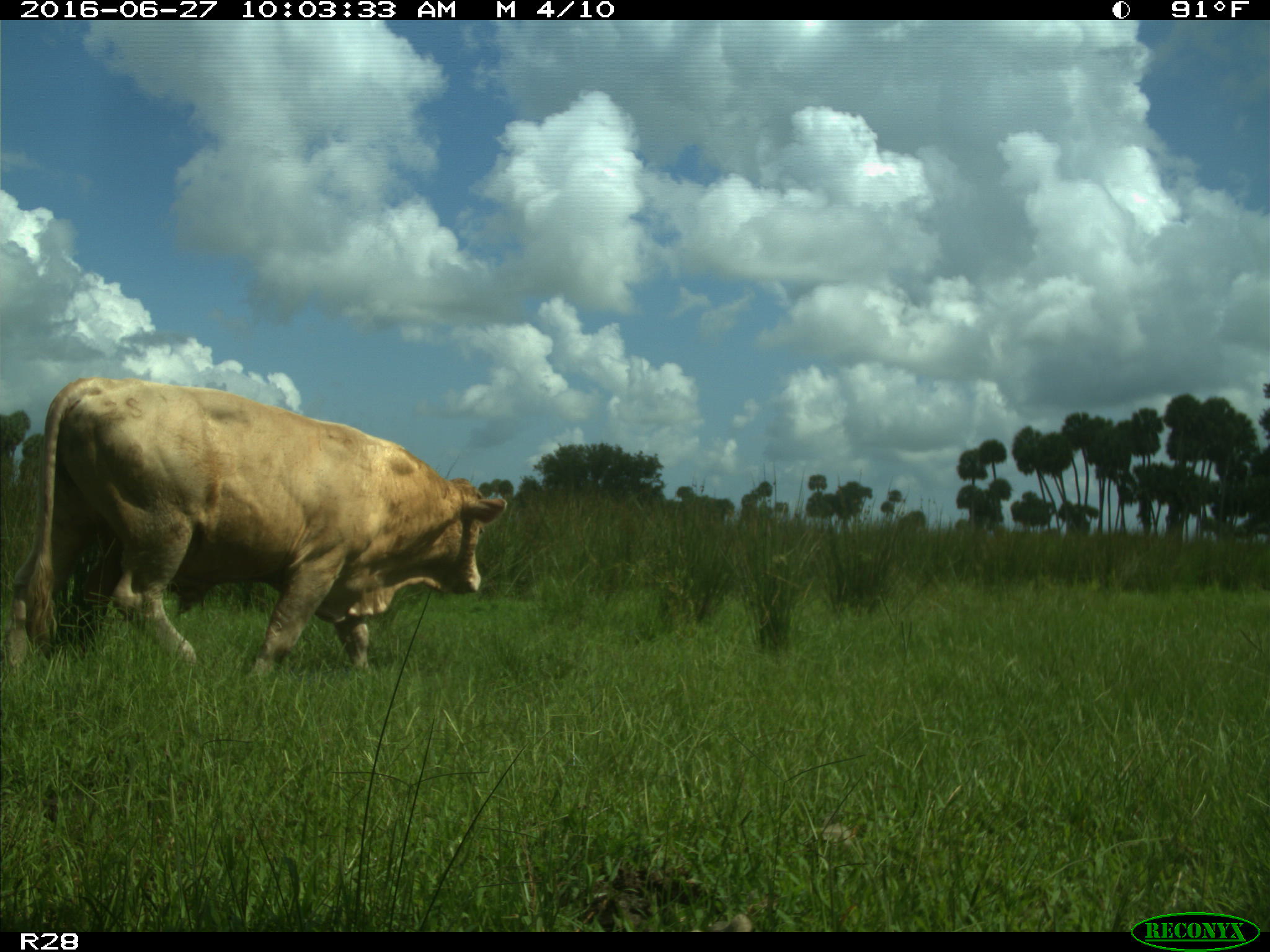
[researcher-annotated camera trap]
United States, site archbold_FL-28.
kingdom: Animalia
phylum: Chordata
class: Mammalia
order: Artiodactyla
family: Bovidae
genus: Bos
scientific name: Bos taurus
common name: domestic cow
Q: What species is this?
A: Bos taurus (domestic cow).